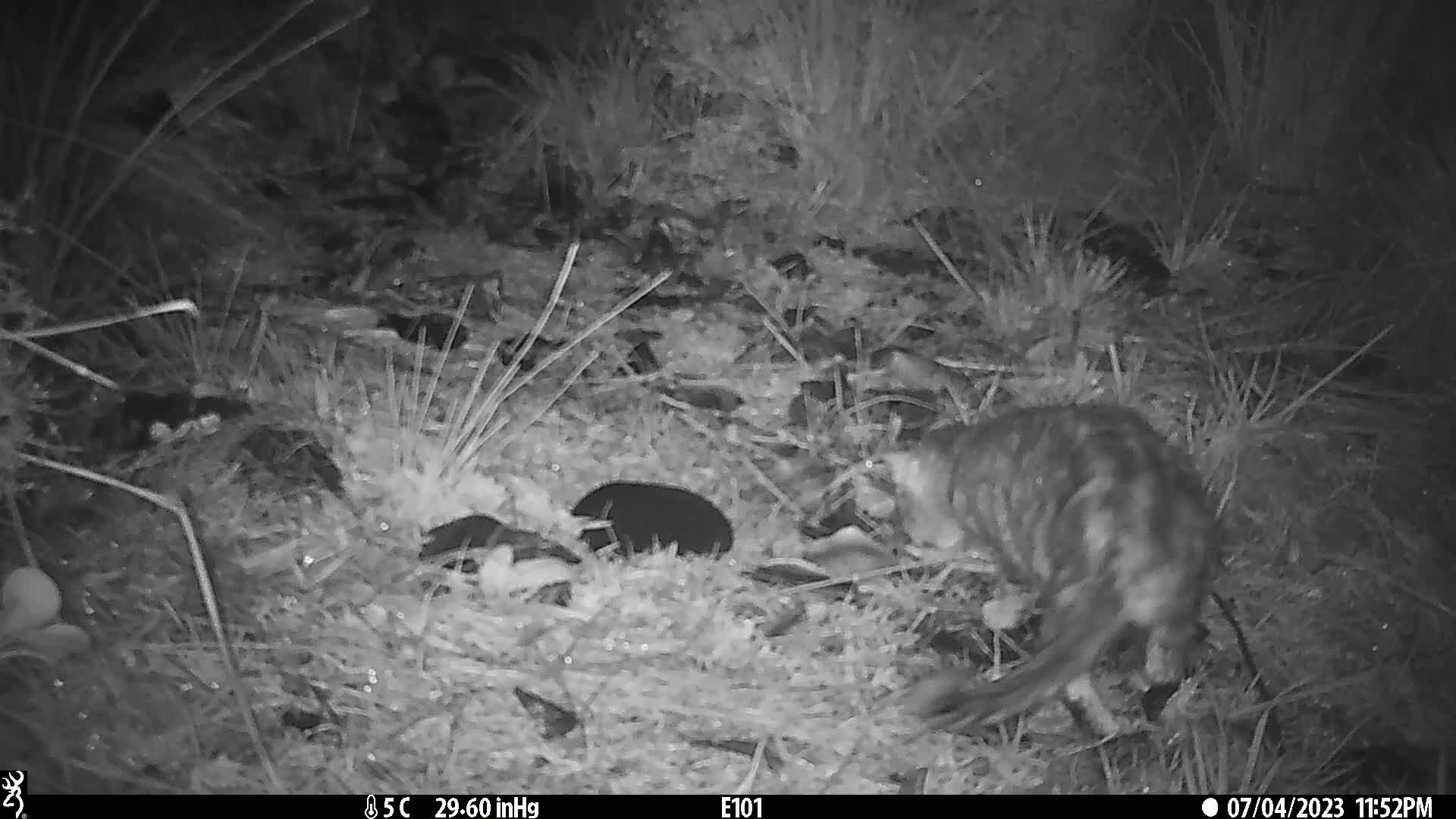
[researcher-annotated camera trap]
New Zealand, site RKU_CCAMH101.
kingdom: Animalia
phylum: Chordata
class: Mammalia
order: Carnivora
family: Felidae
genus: Felis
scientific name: Felis catus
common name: domestic cat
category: cat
Cat (domestic cat) (Felis catus).